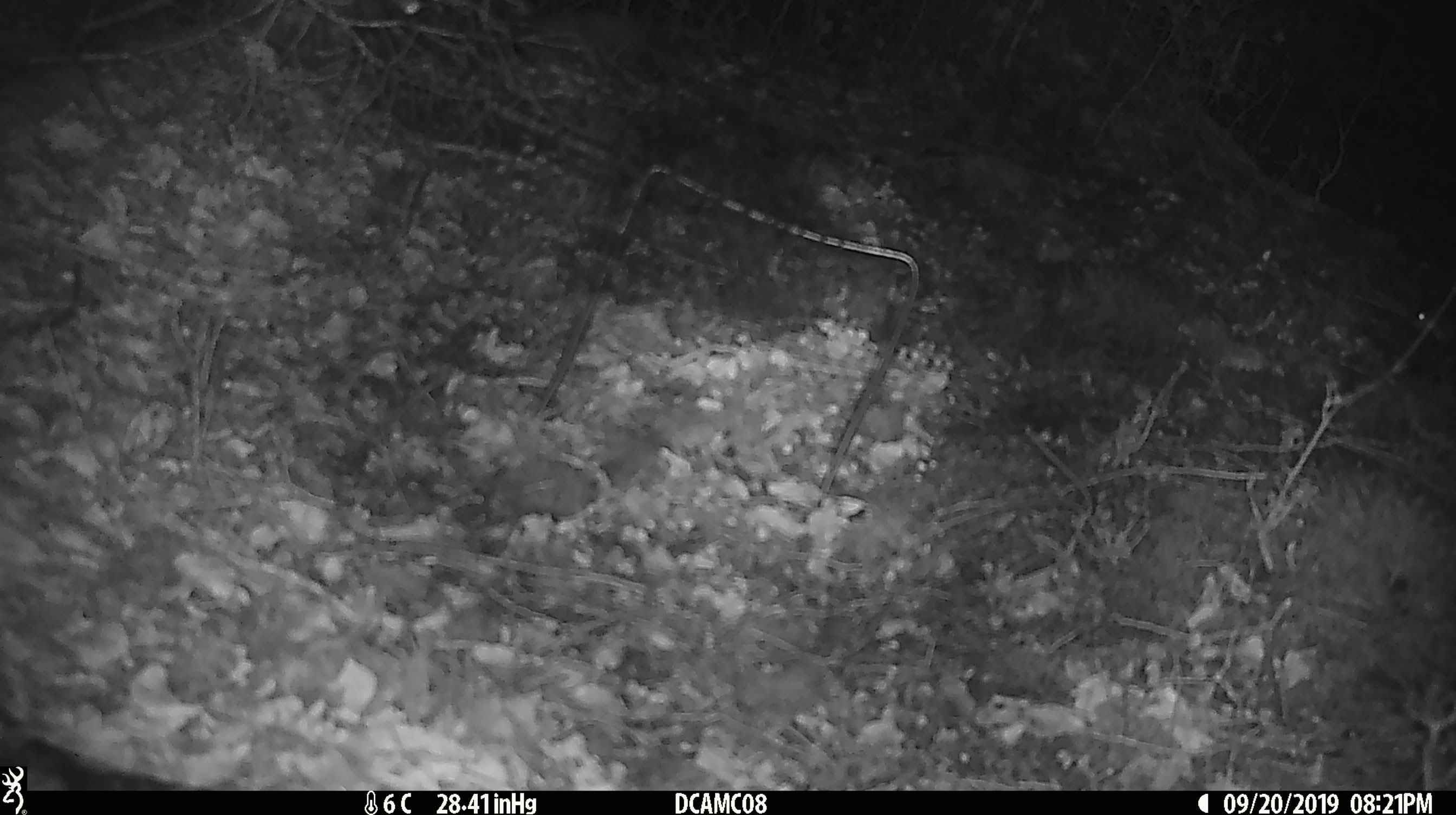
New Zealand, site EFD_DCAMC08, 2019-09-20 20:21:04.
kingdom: Animalia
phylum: Chordata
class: Mammalia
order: Rodentia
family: Muridae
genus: Mus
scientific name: Mus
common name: mouse